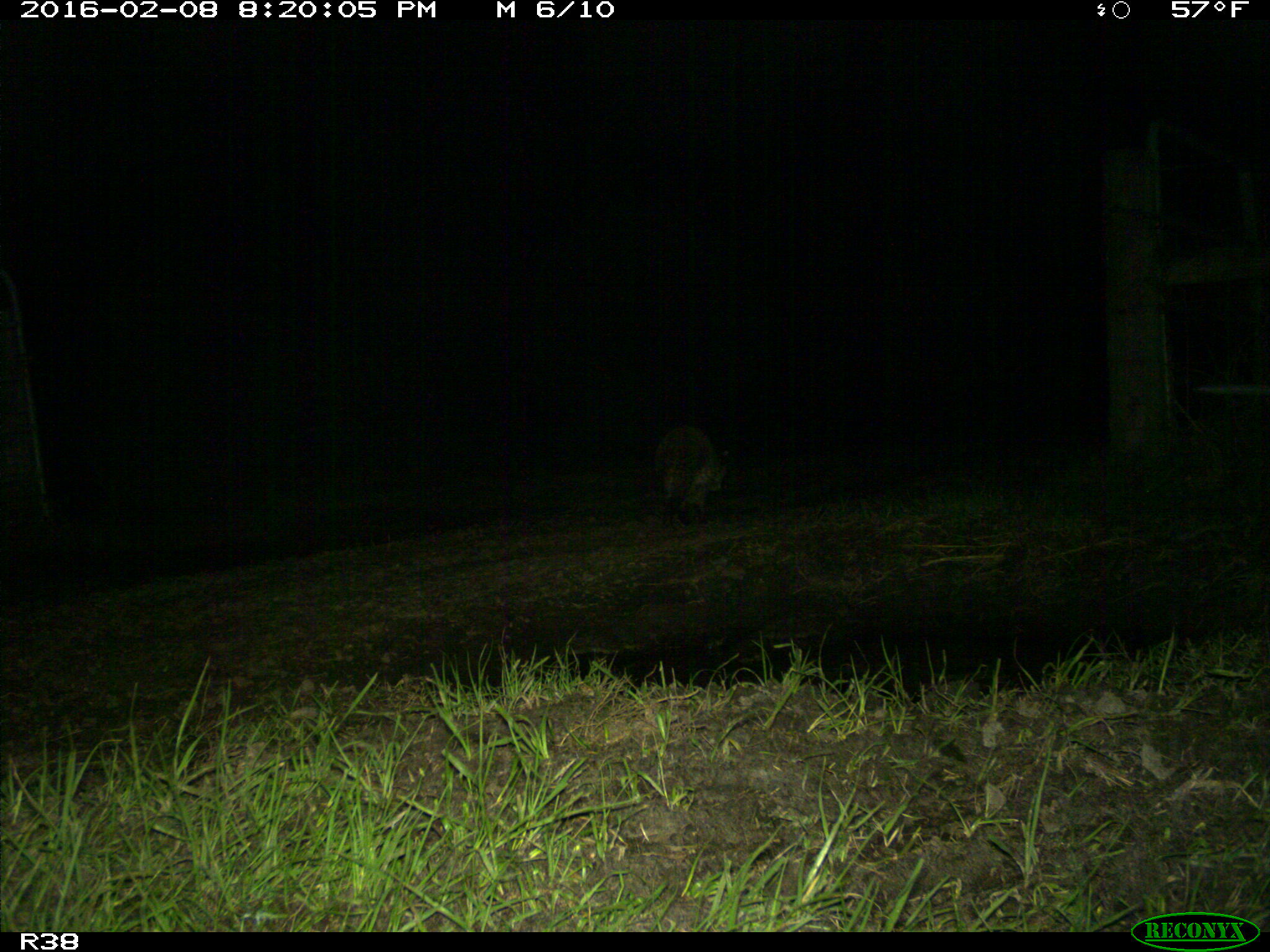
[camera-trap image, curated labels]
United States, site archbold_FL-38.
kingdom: Animalia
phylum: Chordata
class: Mammalia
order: Carnivora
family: Procyonidae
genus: Procyon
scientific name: Procyon lotor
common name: common raccoon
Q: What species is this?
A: Procyon lotor (common raccoon).